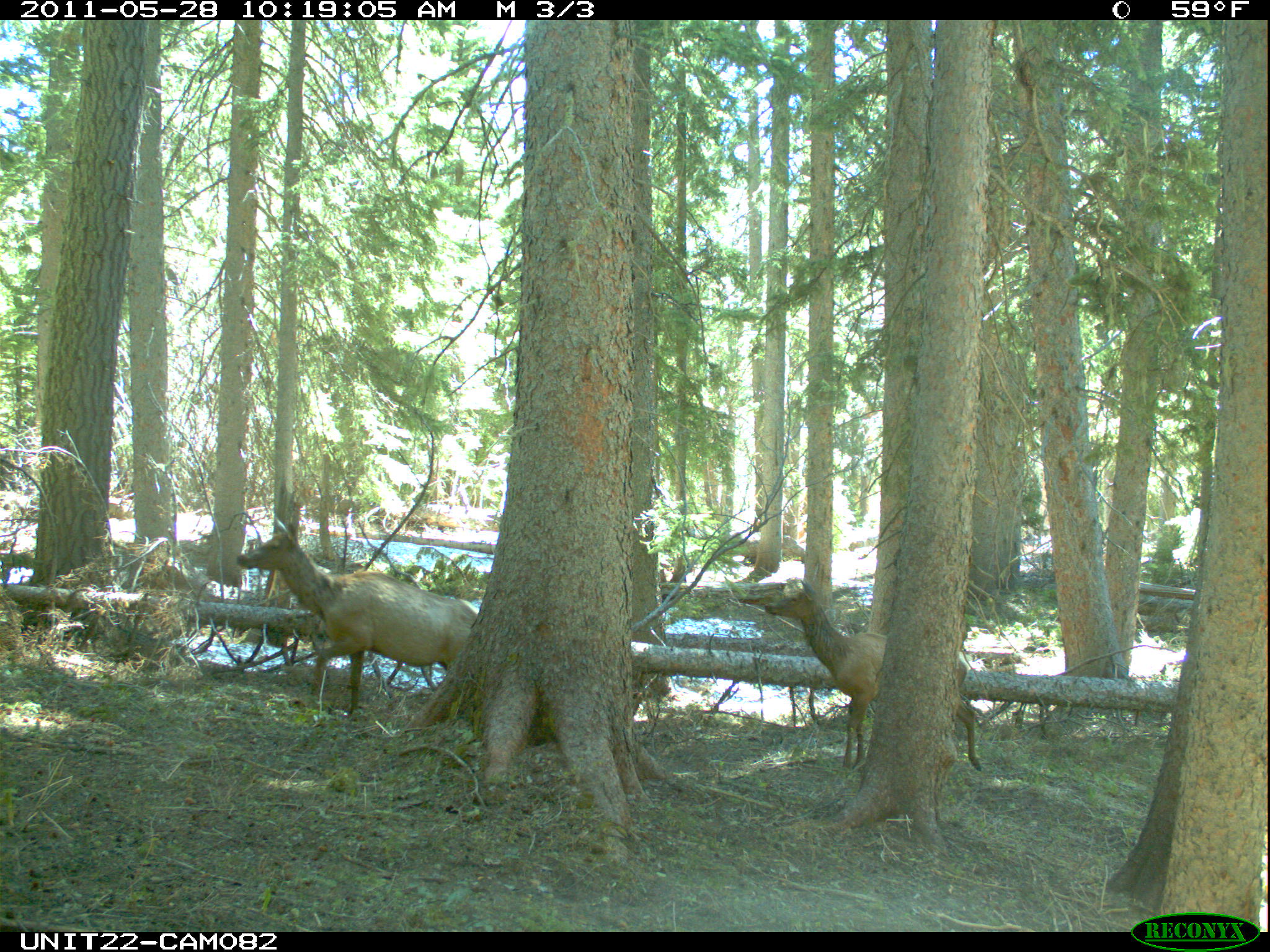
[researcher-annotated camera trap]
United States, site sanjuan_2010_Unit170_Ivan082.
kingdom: Animalia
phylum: Chordata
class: Mammalia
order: Artiodactyla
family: Cervidae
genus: Cervus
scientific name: Cervus elaphus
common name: red deer